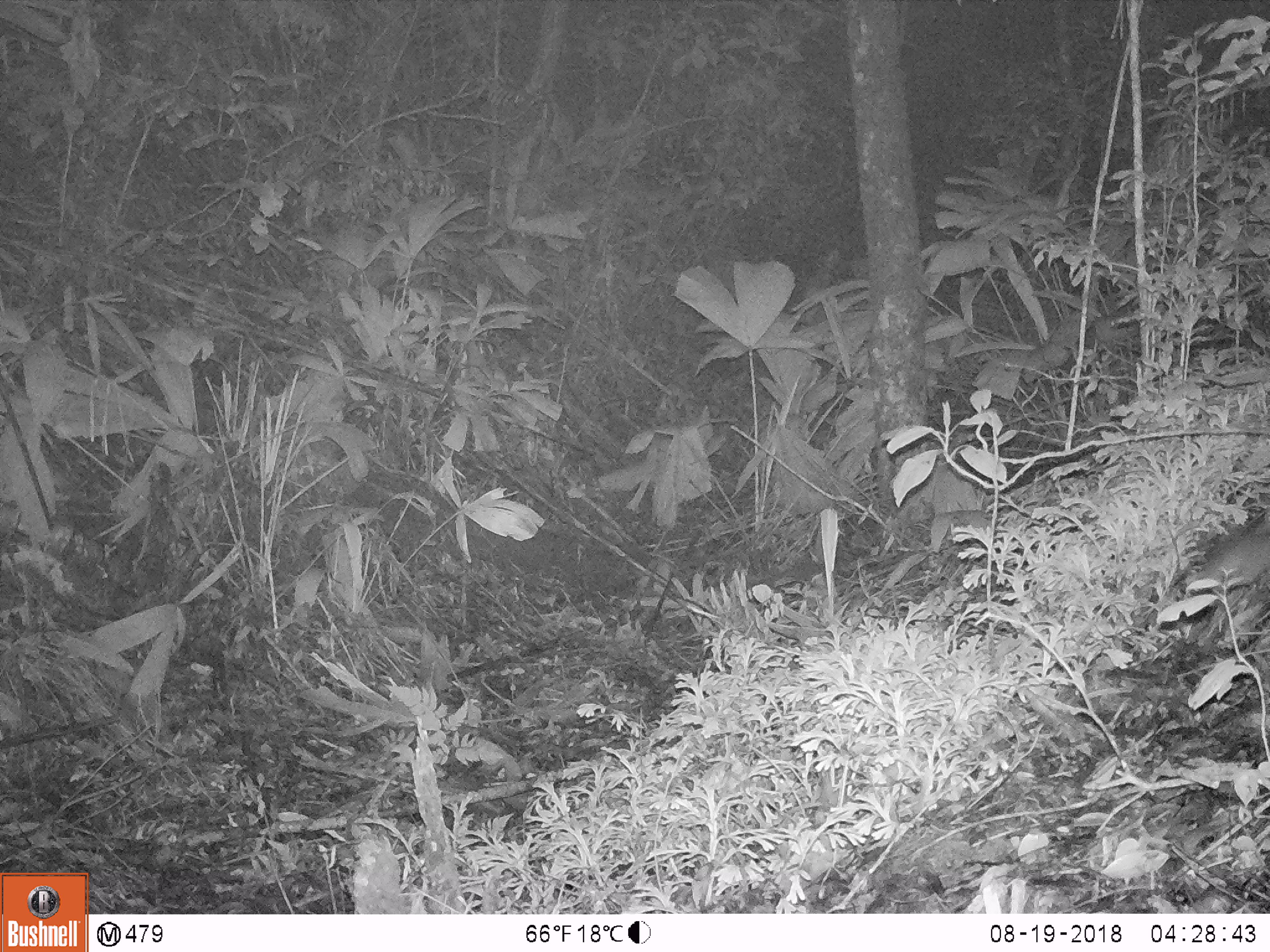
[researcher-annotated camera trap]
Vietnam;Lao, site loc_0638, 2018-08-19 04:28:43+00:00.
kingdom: Animalia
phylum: Chordata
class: Mammalia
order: Rodentia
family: Muridae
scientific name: Muridae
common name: old-world mice and rats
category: unidentified murid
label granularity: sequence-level